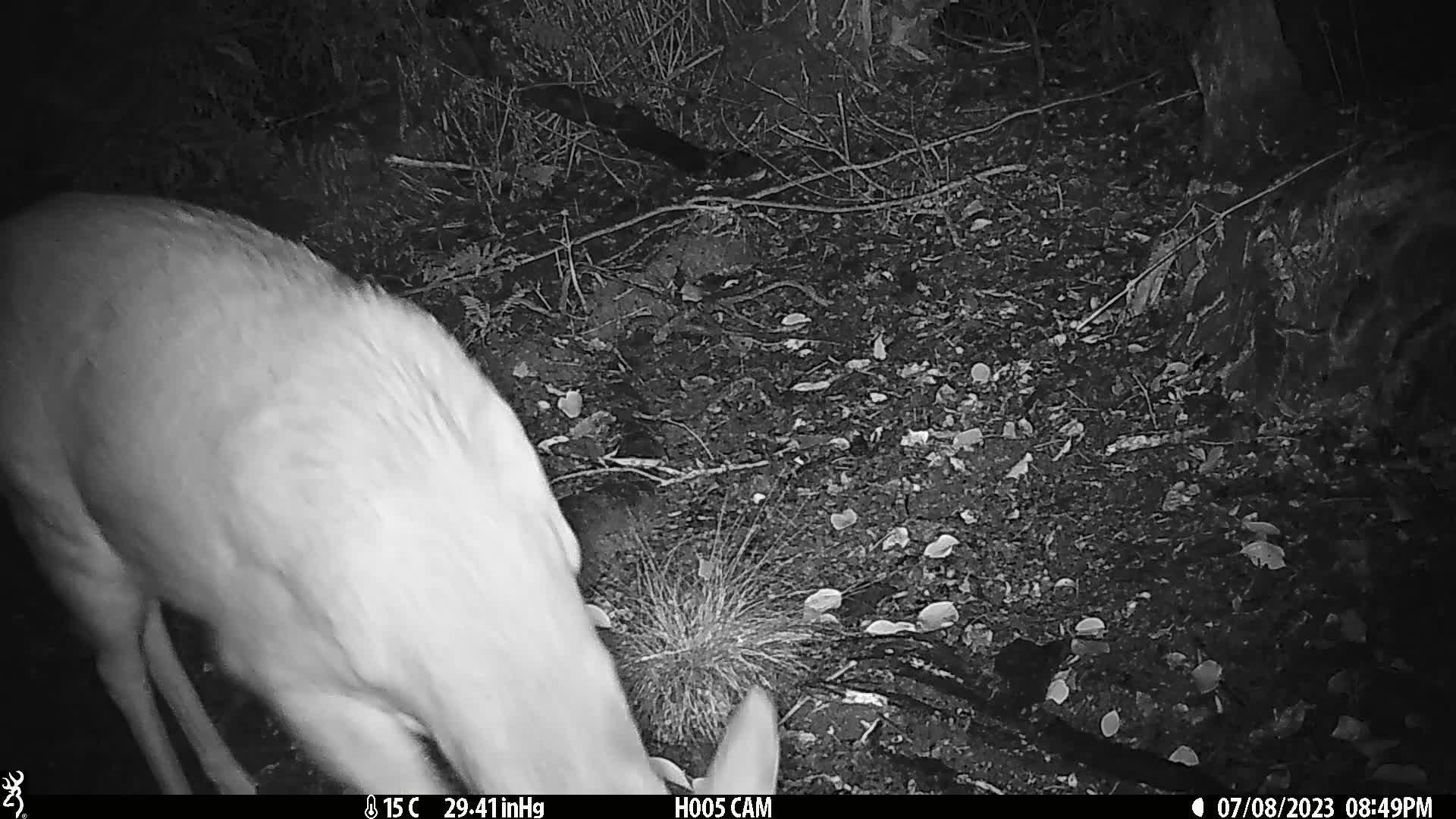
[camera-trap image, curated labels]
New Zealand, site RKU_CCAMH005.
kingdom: Animalia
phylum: Chordata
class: Mammalia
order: Artiodactyla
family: Cervidae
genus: Odocoileus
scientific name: Odocoileus virginianus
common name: white-tailed deer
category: white tailed deer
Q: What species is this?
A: White tailed deer (white-tailed deer) (Odocoileus virginianus).